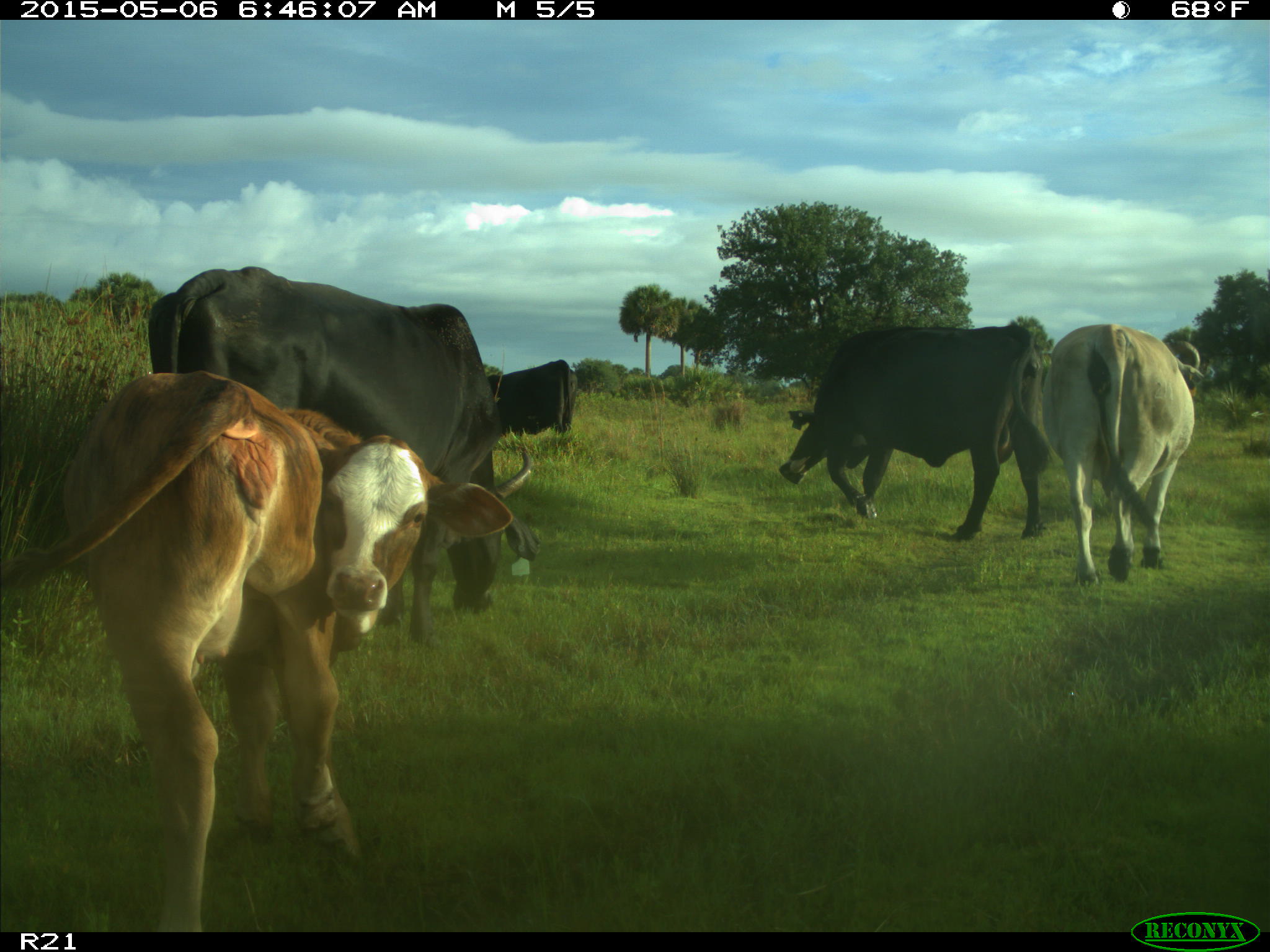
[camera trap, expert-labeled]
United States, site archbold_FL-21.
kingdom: Animalia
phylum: Chordata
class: Mammalia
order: Artiodactyla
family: Bovidae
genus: Bos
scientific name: Bos taurus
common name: domestic cow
Bos taurus (domestic cow).